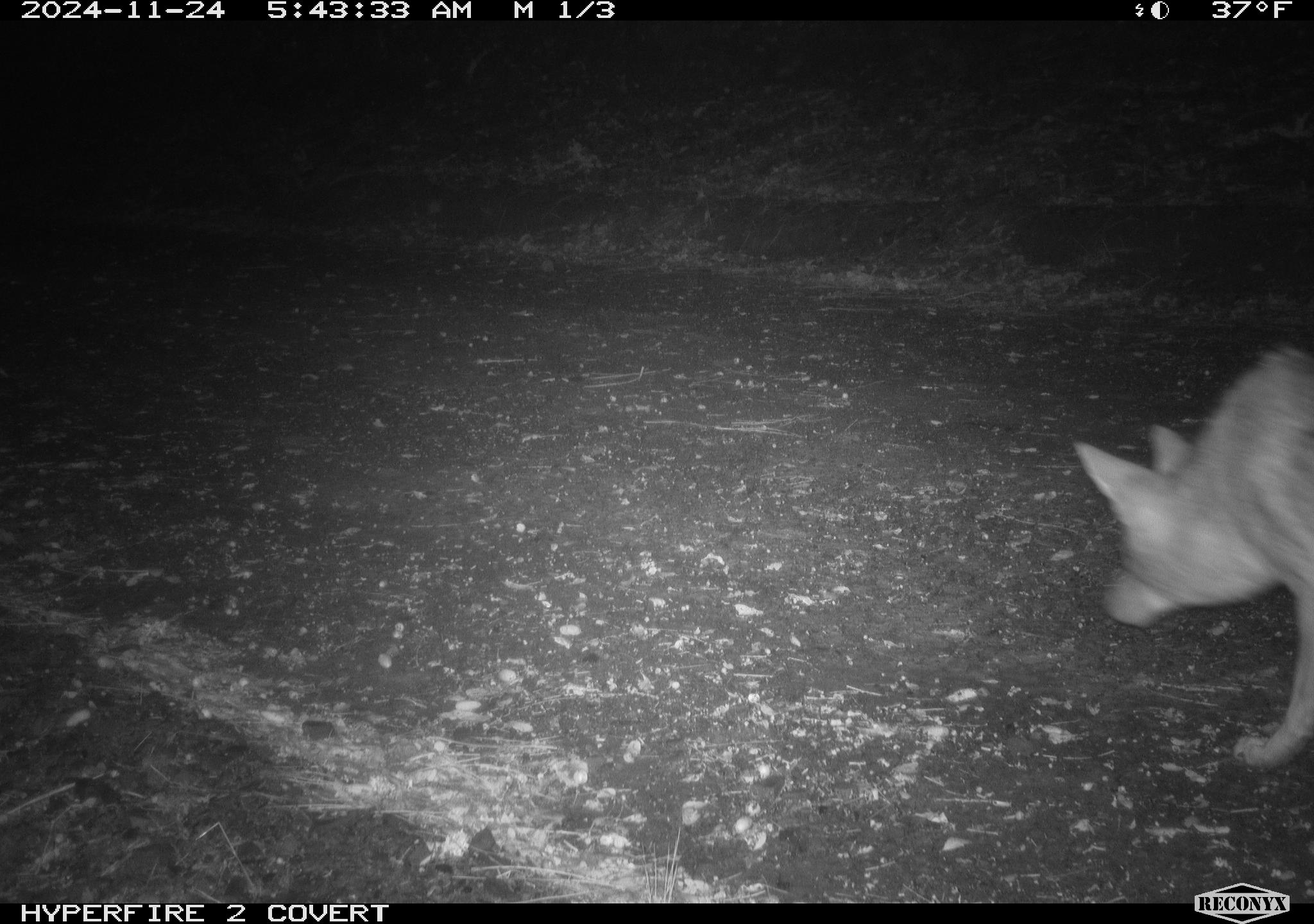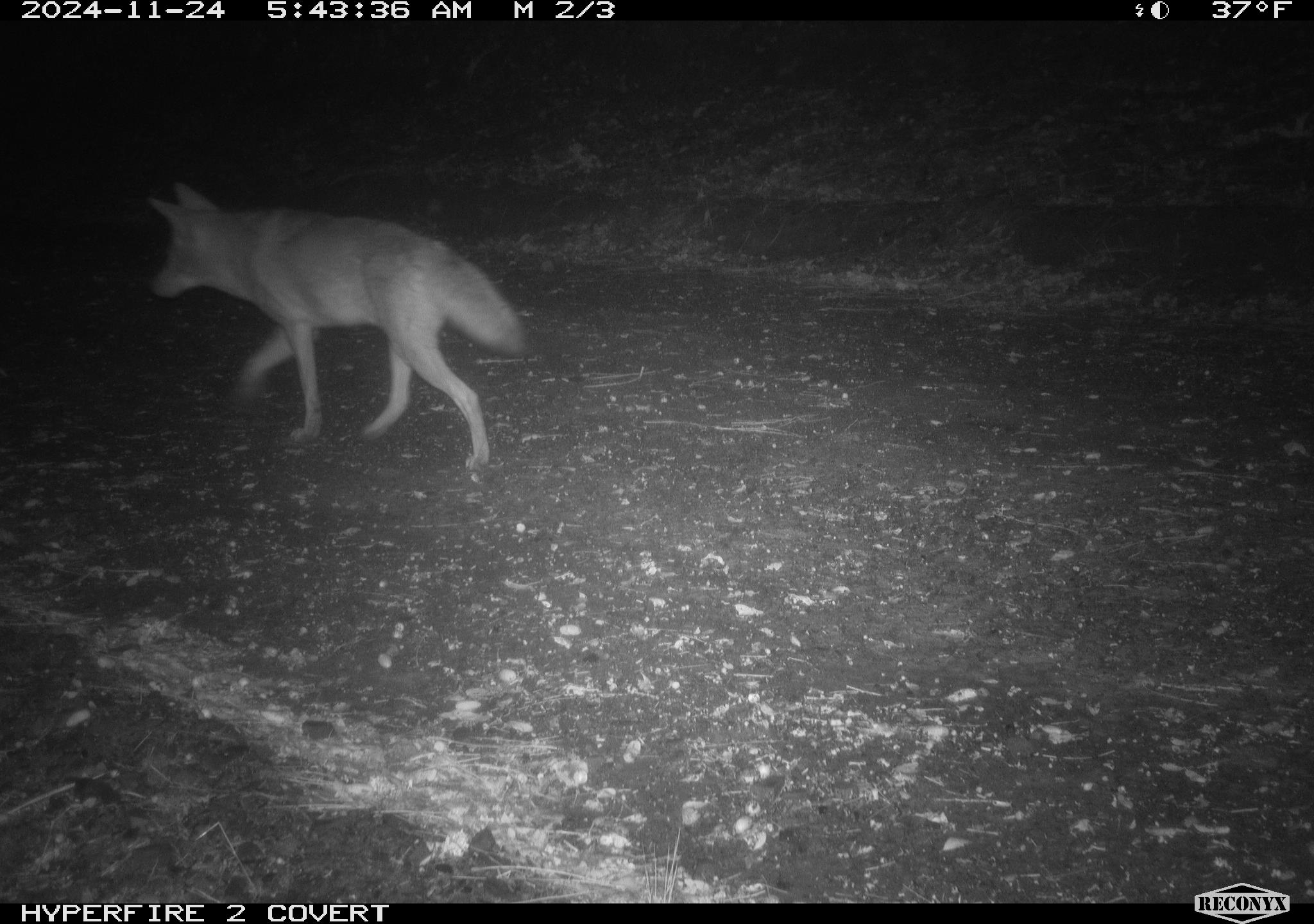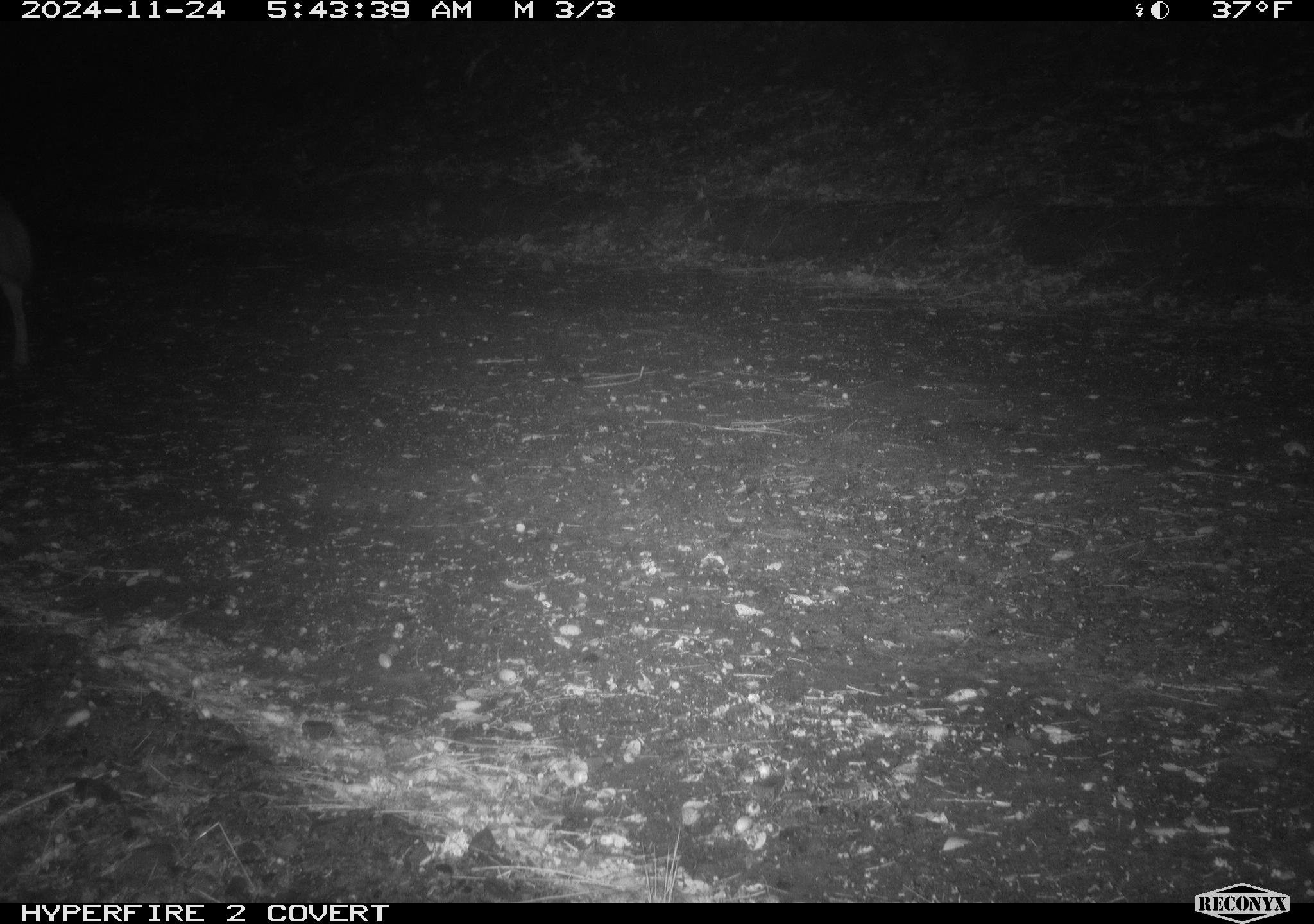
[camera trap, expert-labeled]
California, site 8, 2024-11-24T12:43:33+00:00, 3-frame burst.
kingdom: Animalia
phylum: Chordata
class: Mammalia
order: Carnivora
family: Canidae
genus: Canis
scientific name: Canis latrans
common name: coyote